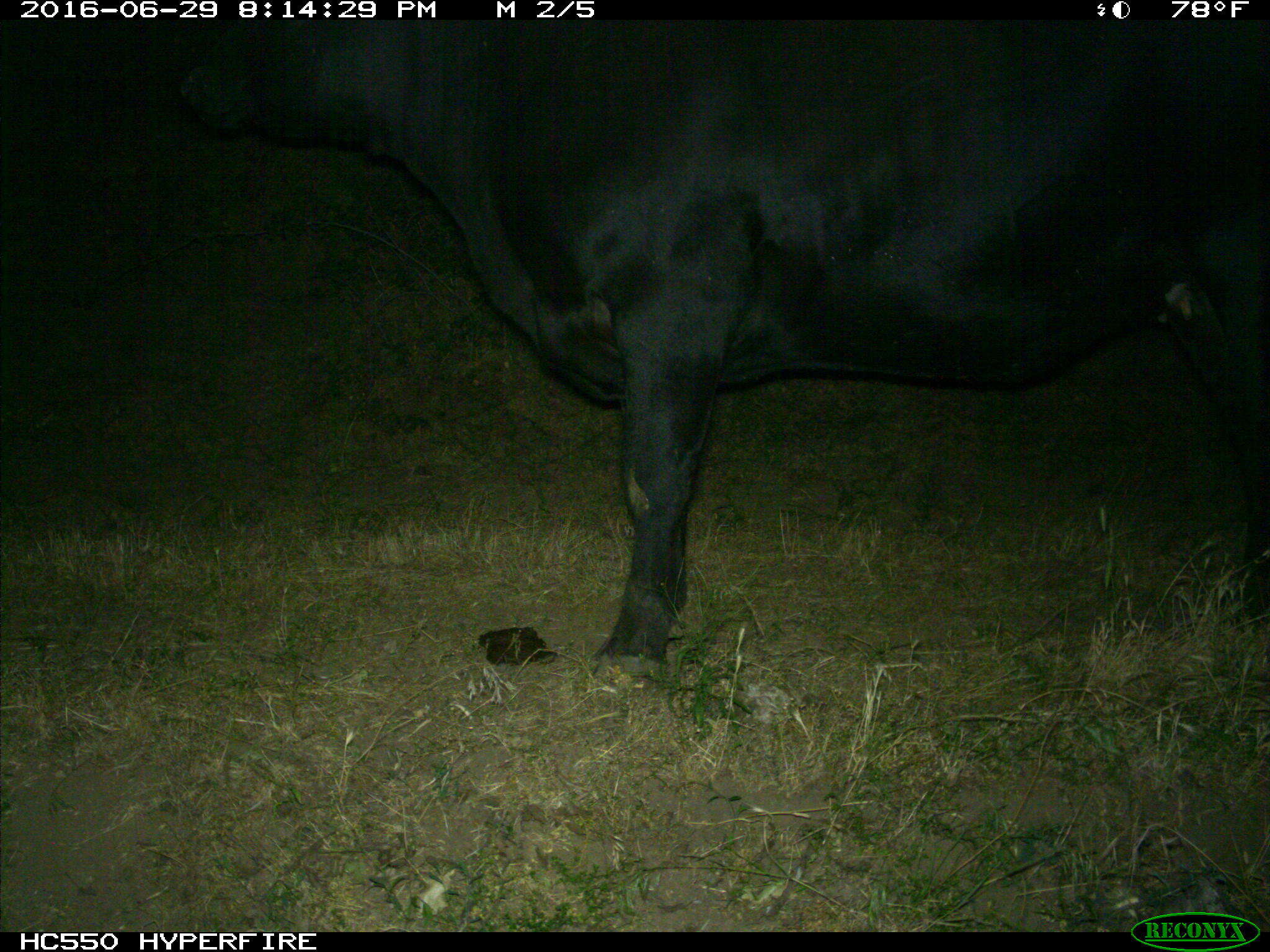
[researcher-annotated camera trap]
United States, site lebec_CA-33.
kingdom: Animalia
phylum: Chordata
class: Mammalia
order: Artiodactyla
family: Bovidae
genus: Bos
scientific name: Bos taurus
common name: domestic cow